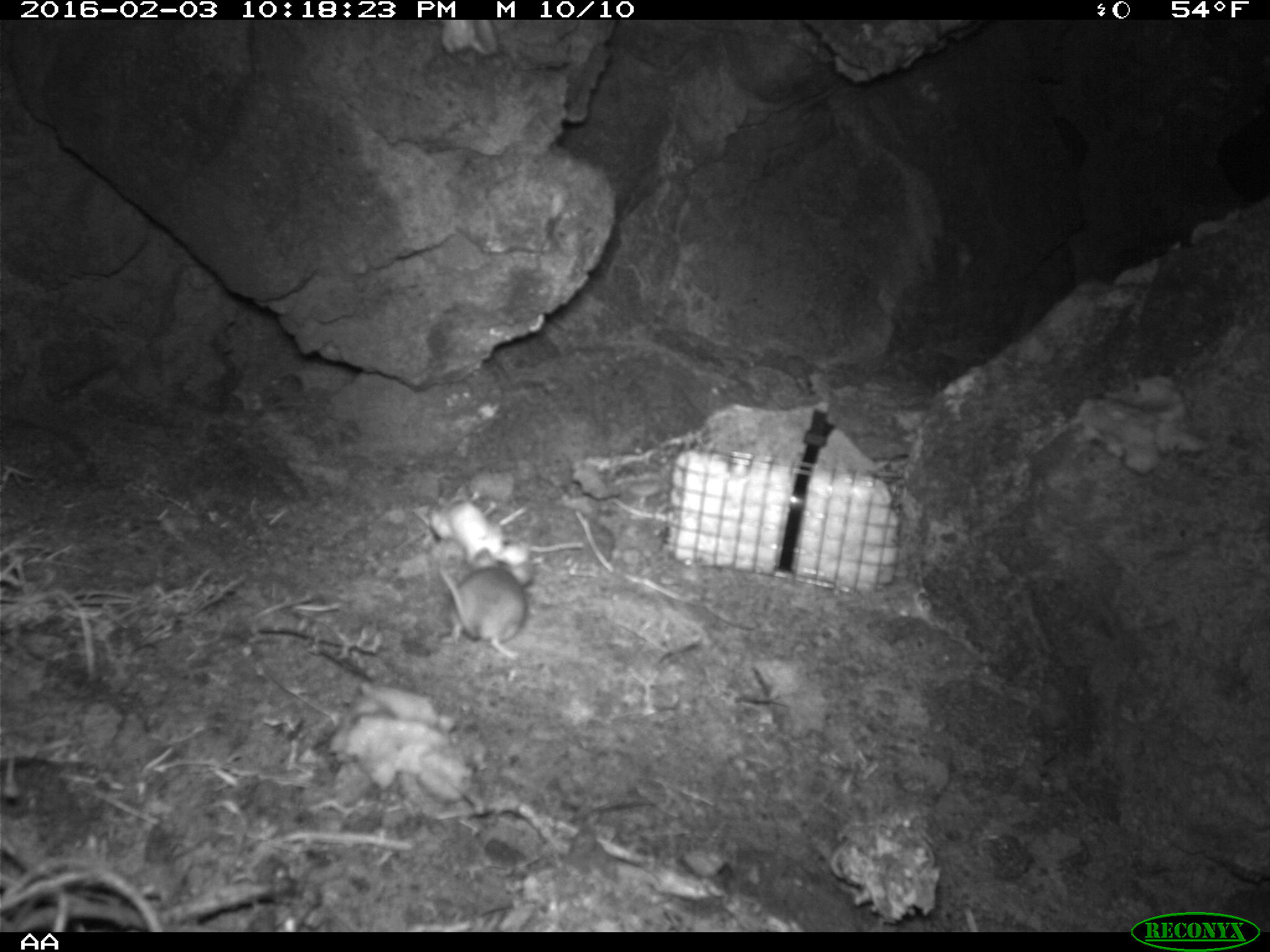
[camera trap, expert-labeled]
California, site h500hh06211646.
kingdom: Animalia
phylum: Chordata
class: Mammalia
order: Rodentia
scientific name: Rodentia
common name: rodent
Rodent (Rodentia).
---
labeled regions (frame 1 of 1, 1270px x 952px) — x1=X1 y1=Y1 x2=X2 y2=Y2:
rodent: x1=440 y1=548 x2=527 y2=671